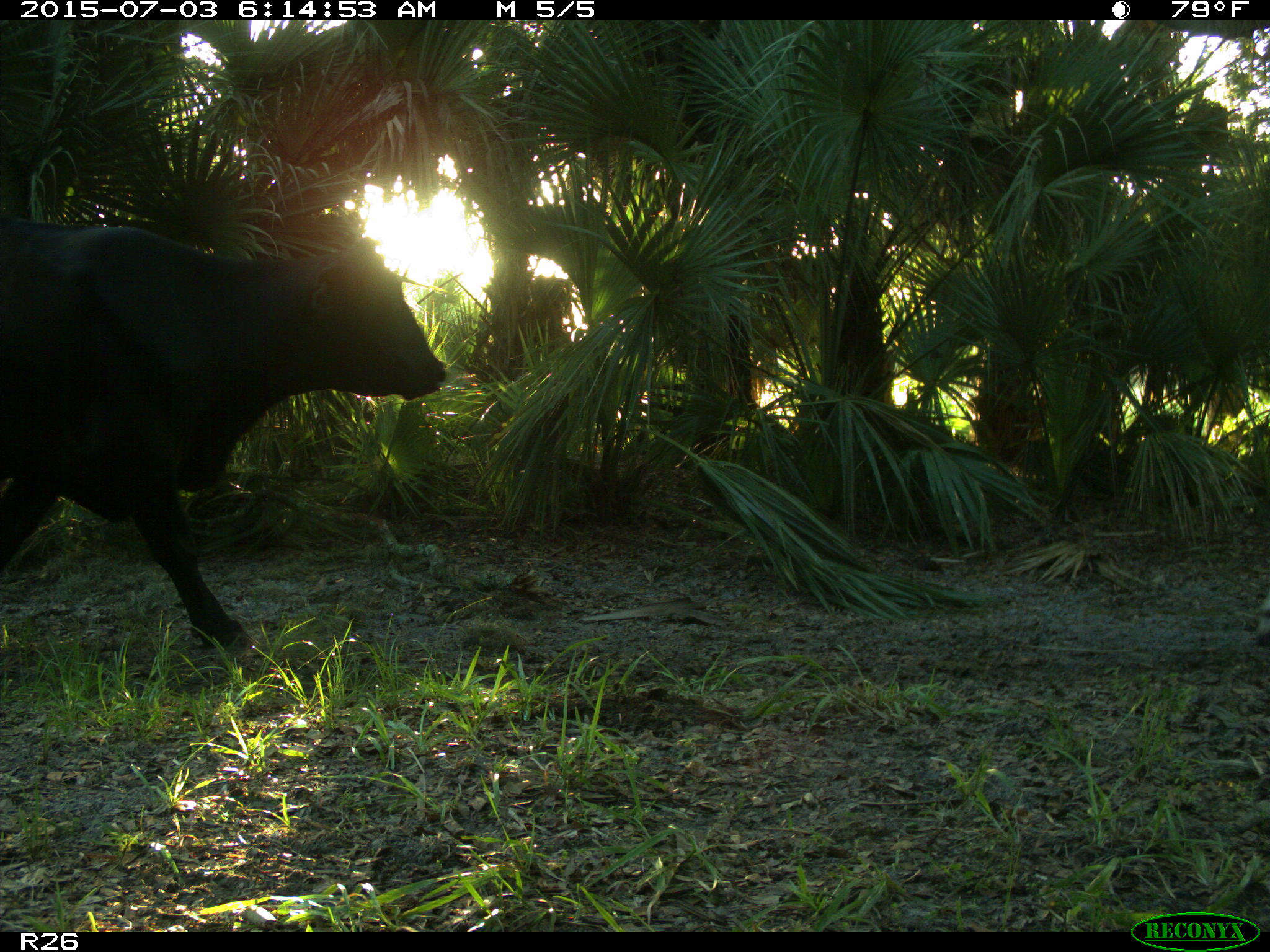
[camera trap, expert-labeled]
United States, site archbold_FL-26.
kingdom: Animalia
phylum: Chordata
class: Mammalia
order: Artiodactyla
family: Bovidae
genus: Bos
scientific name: Bos taurus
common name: domestic cow